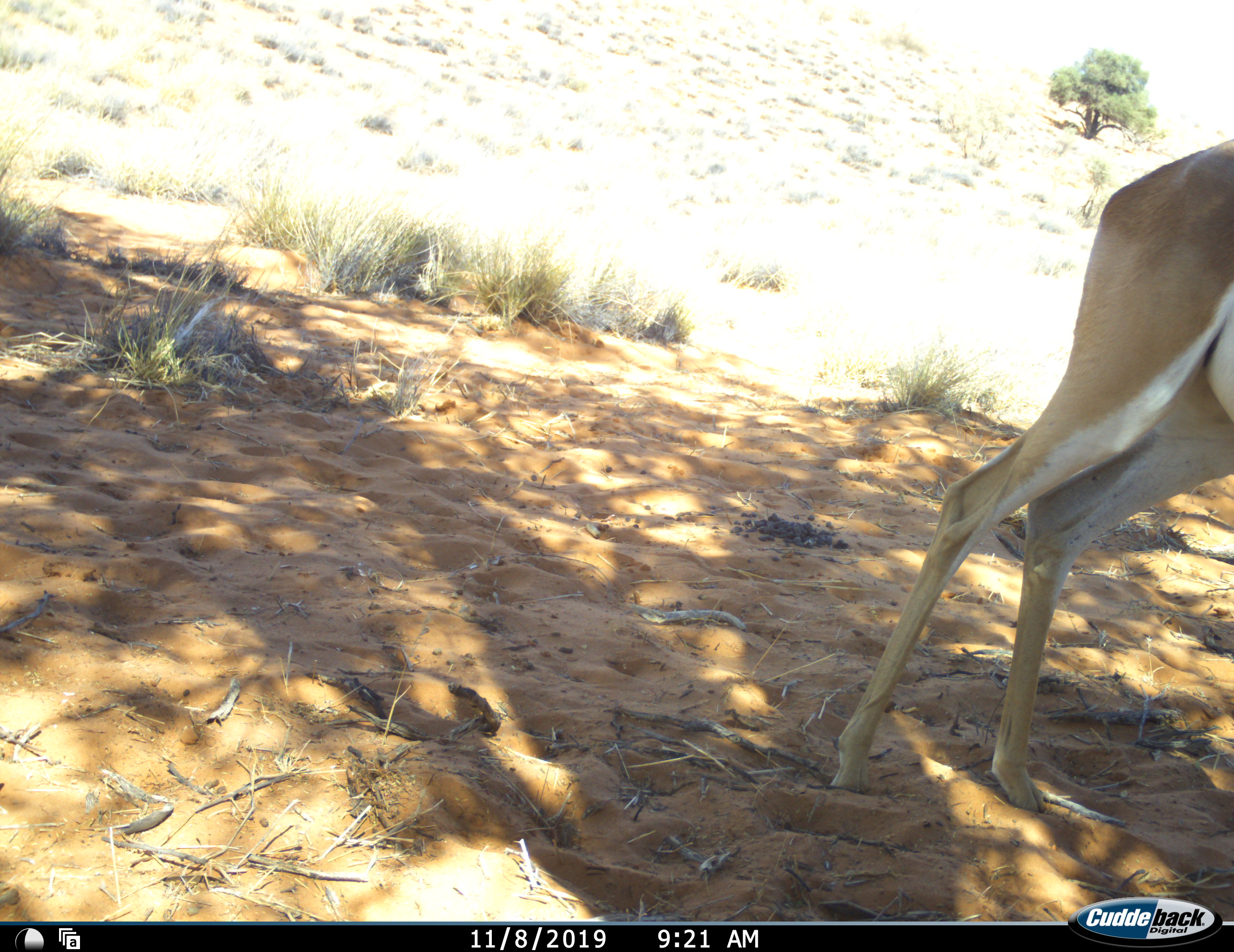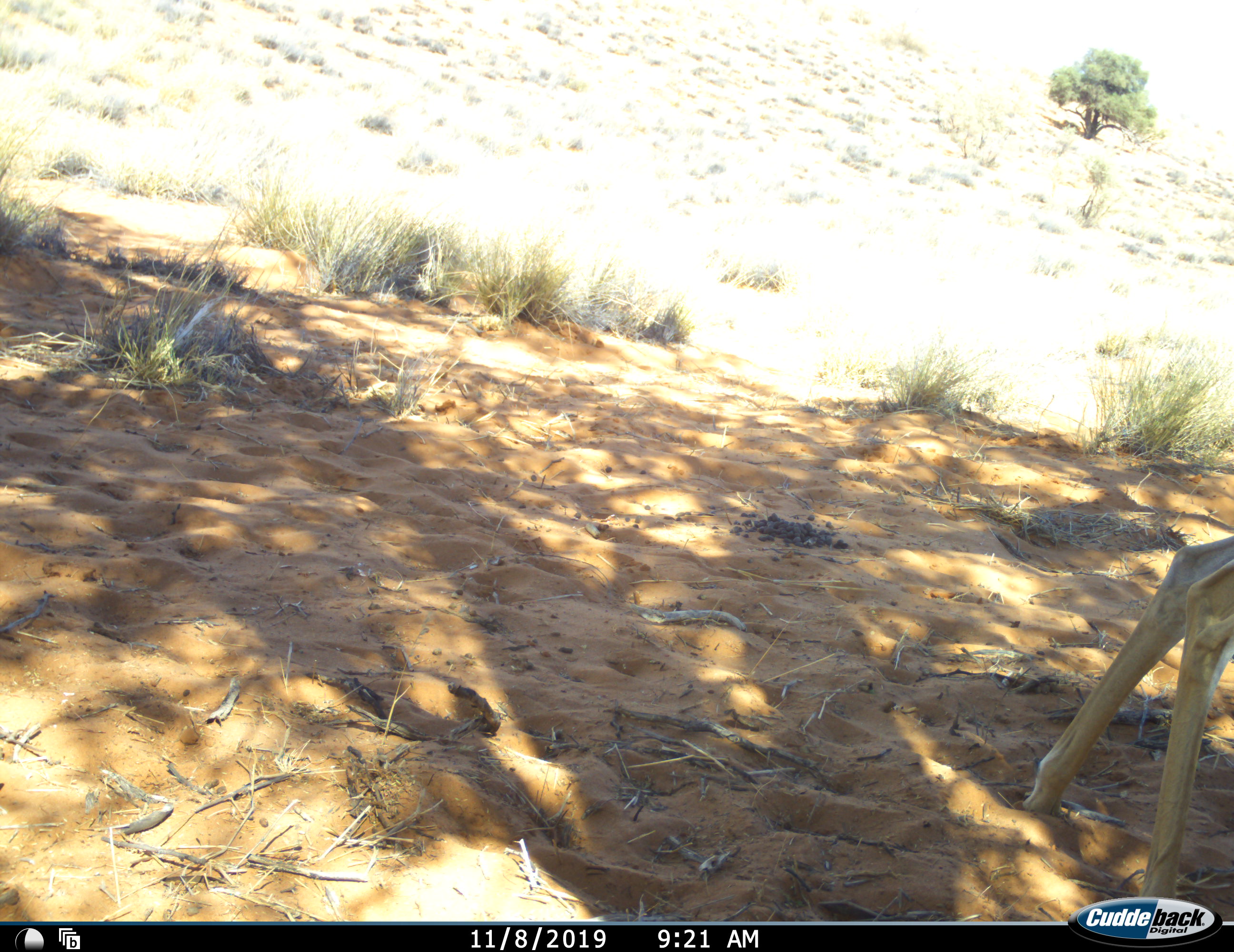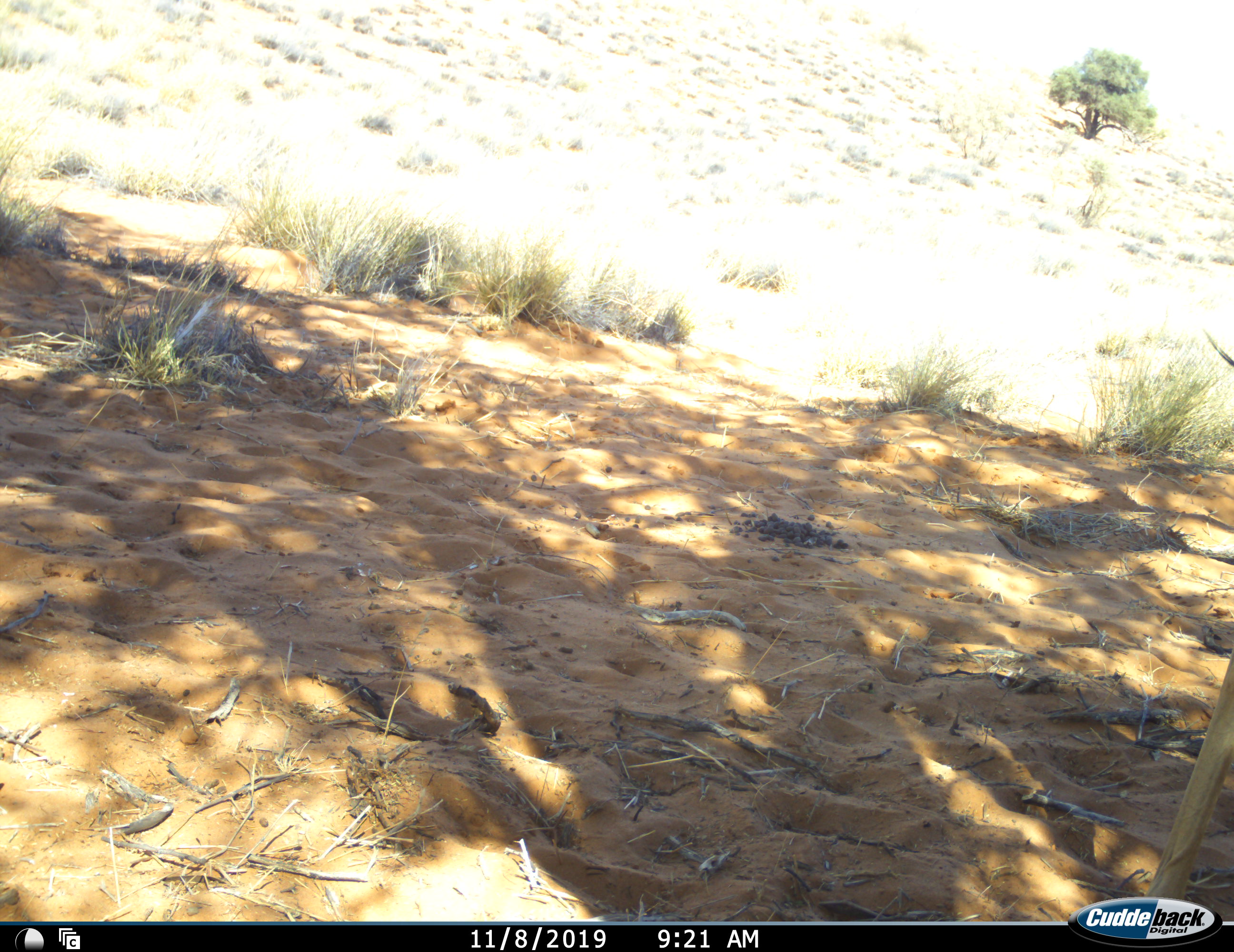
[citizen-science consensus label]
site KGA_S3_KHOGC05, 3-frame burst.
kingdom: Animalia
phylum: Chordata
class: Mammalia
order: Artiodactyla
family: Bovidae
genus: Antidorcas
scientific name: Antidorcas marsupialis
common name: springbok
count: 1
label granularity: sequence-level